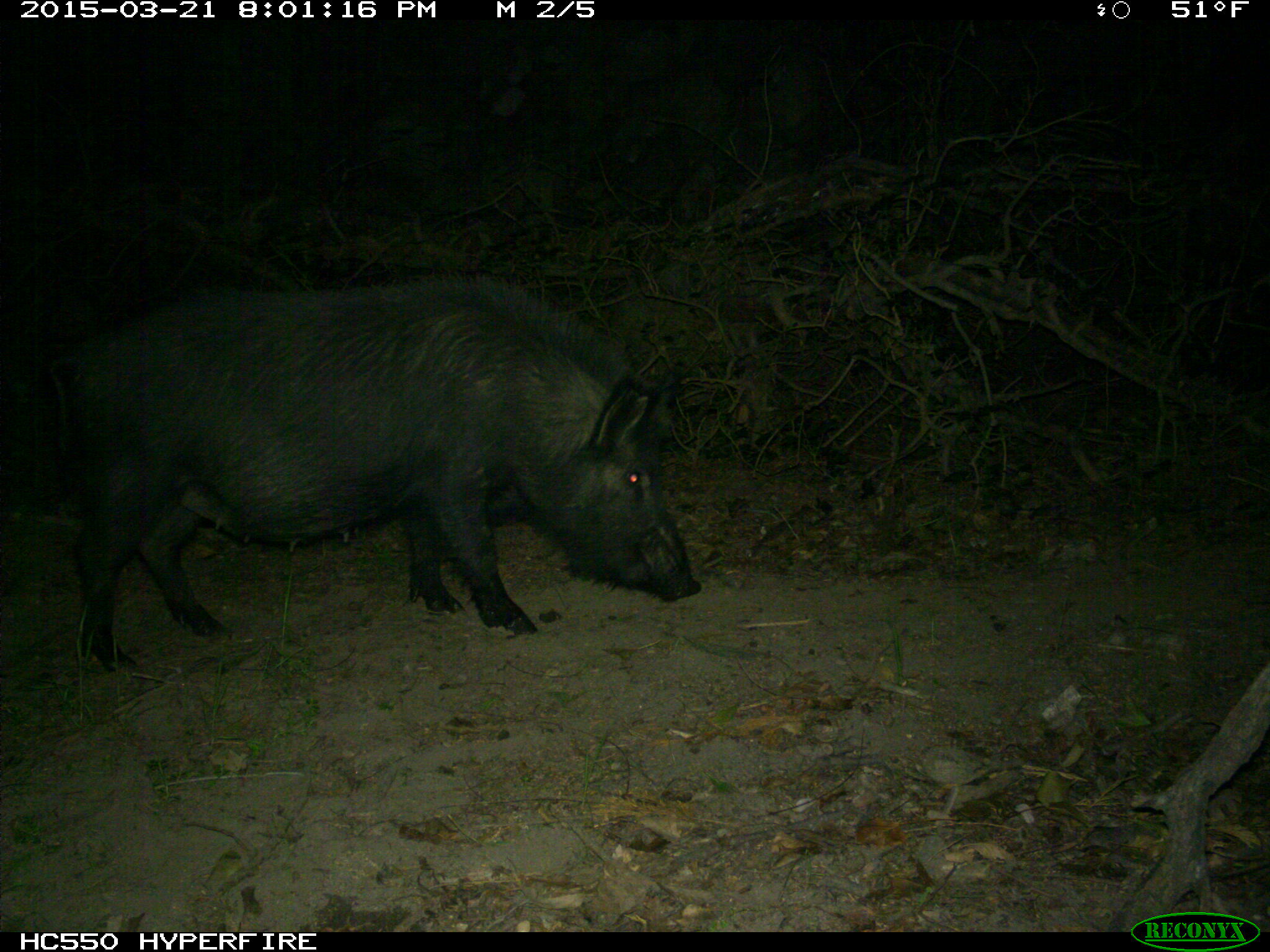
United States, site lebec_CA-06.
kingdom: Animalia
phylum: Chordata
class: Mammalia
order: Artiodactyla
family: Suidae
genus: Sus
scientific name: Sus scrofa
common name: wild boar